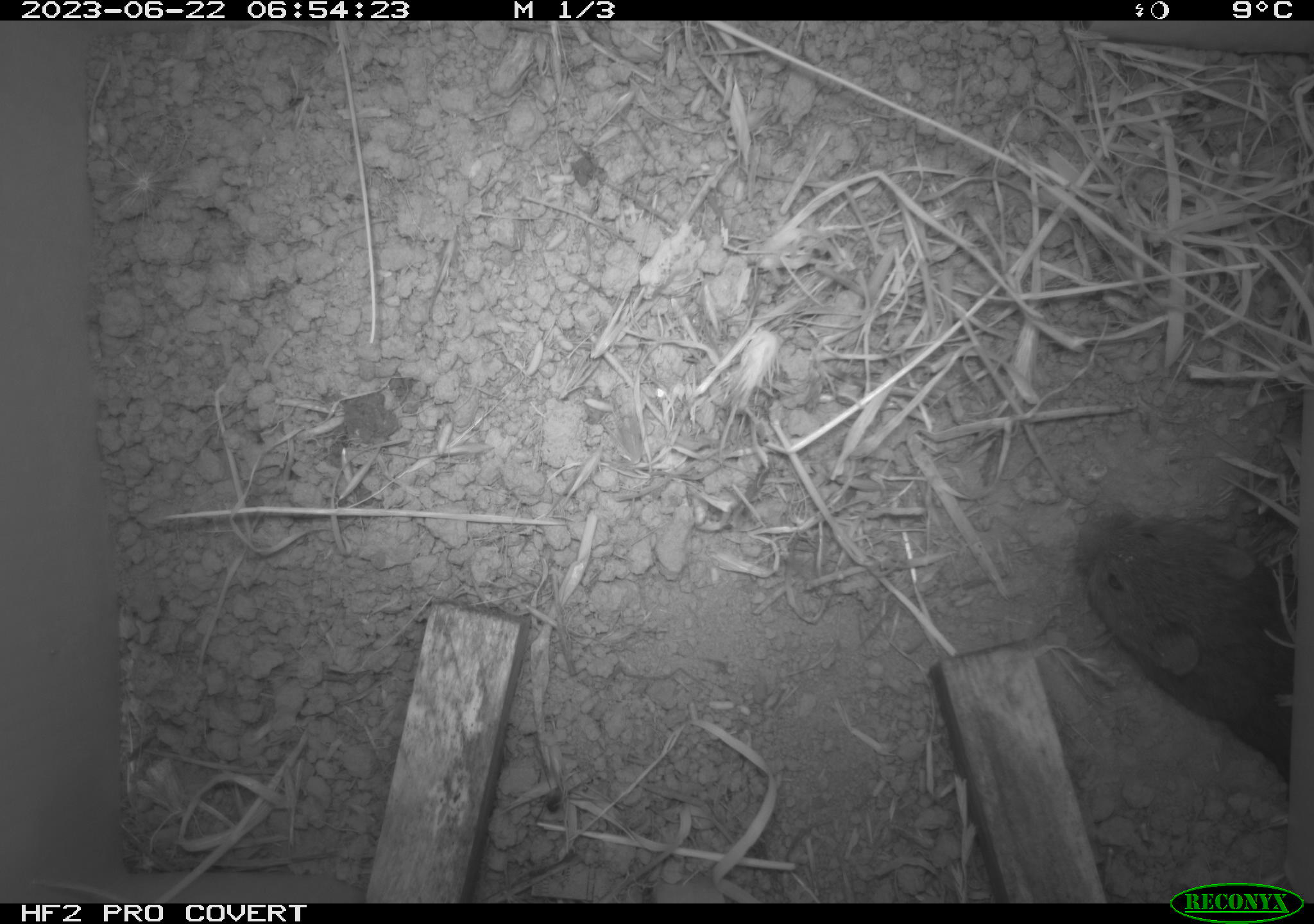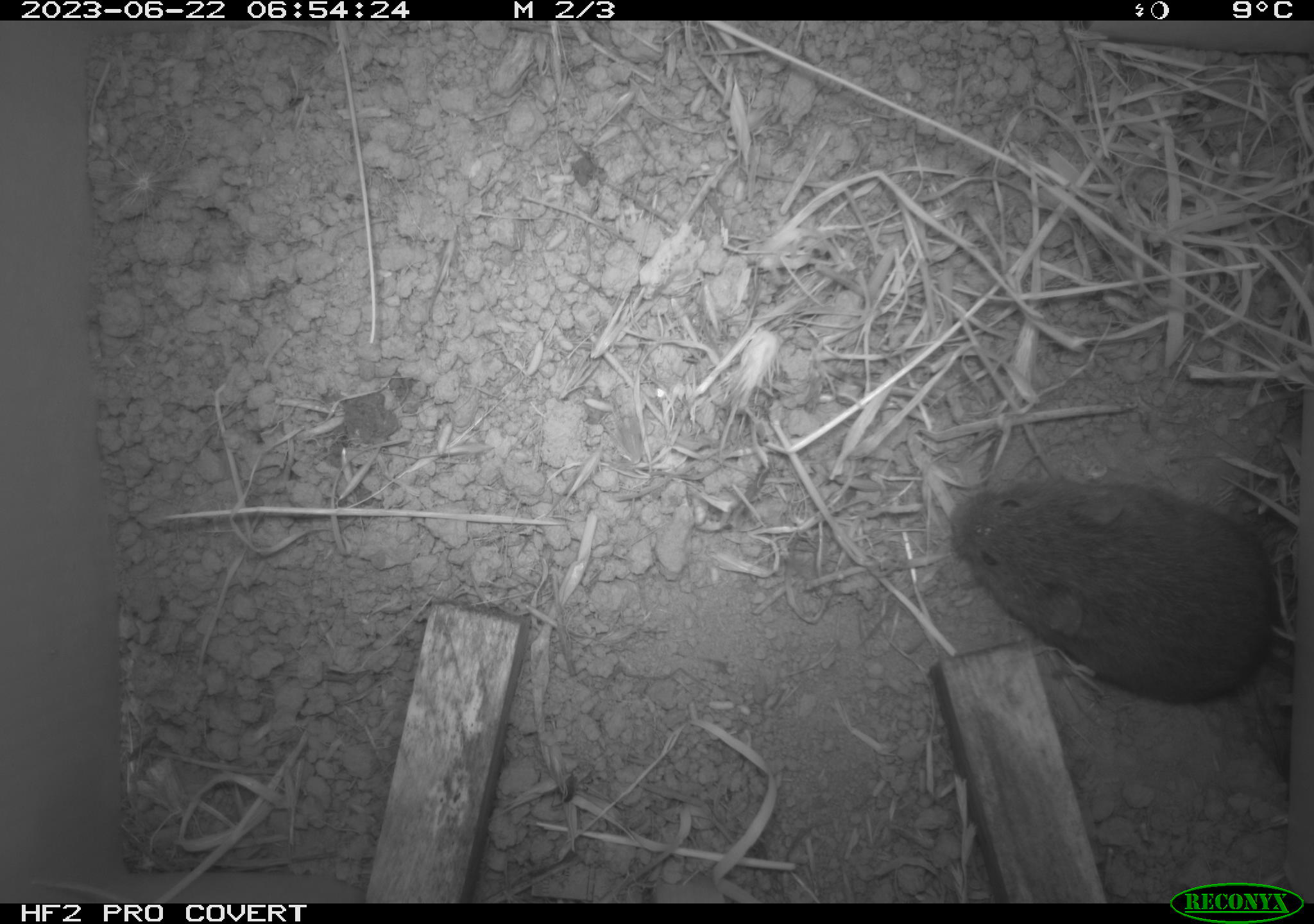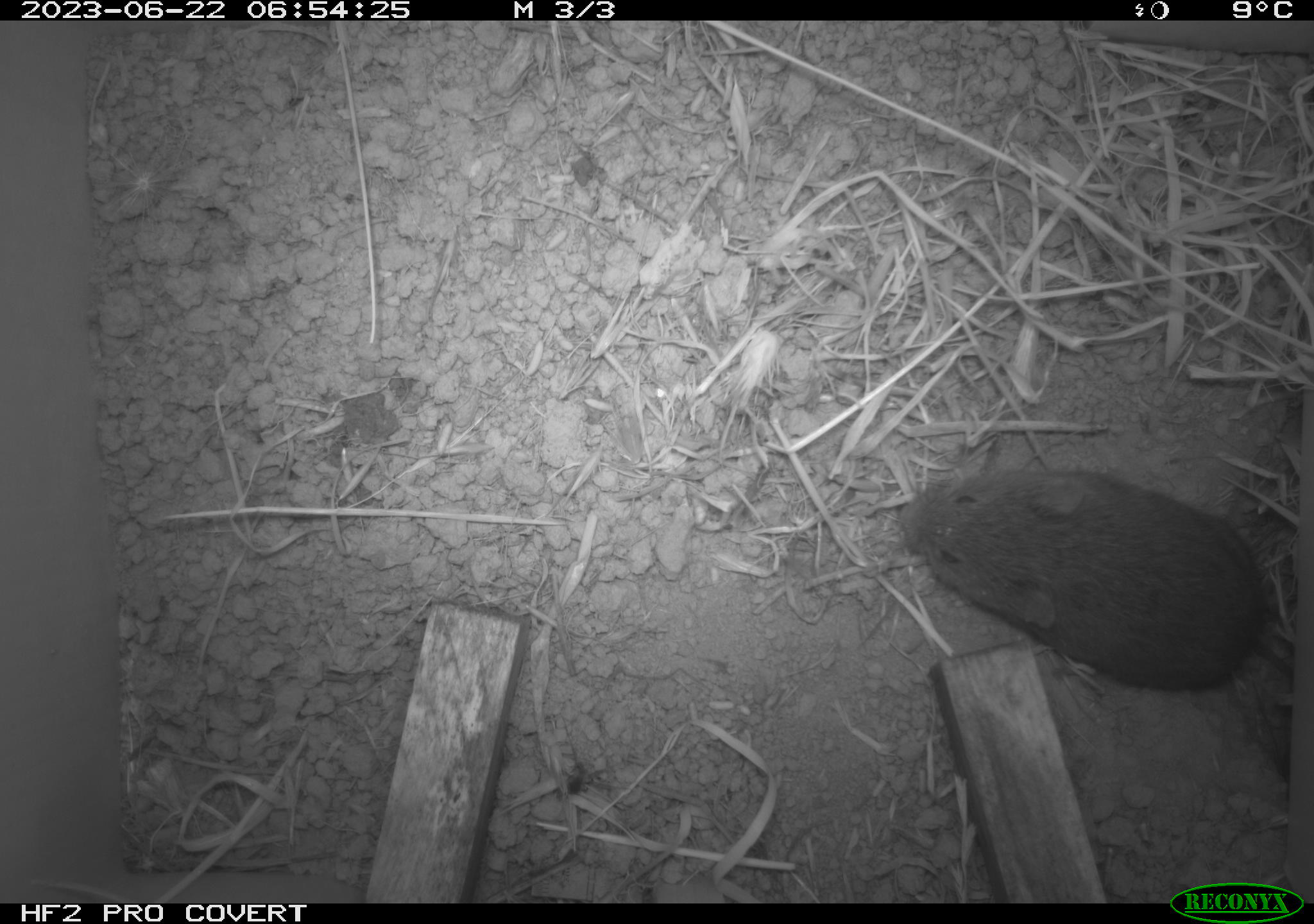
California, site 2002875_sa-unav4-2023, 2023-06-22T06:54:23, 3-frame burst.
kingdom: Animalia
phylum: Chordata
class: Mammalia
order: Rodentia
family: Cricetidae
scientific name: Arvicolinae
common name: voles, lemmings, and muskrats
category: arvicolinae subfamily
Arvicolinae subfamily (voles, lemmings, and muskrats) (Arvicolinae).